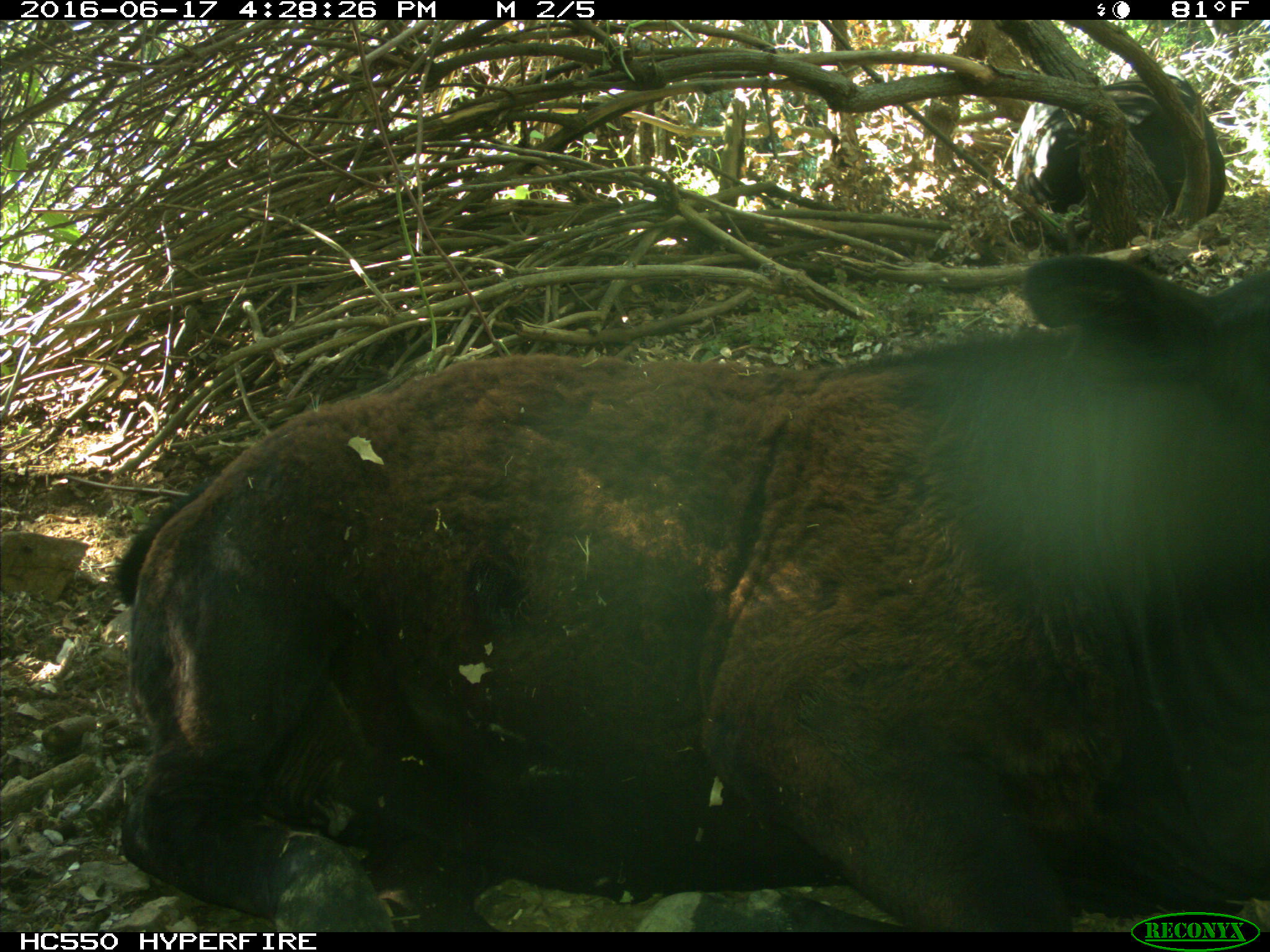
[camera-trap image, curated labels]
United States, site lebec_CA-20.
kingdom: Animalia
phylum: Chordata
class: Mammalia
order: Artiodactyla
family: Bovidae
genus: Bos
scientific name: Bos taurus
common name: domestic cow